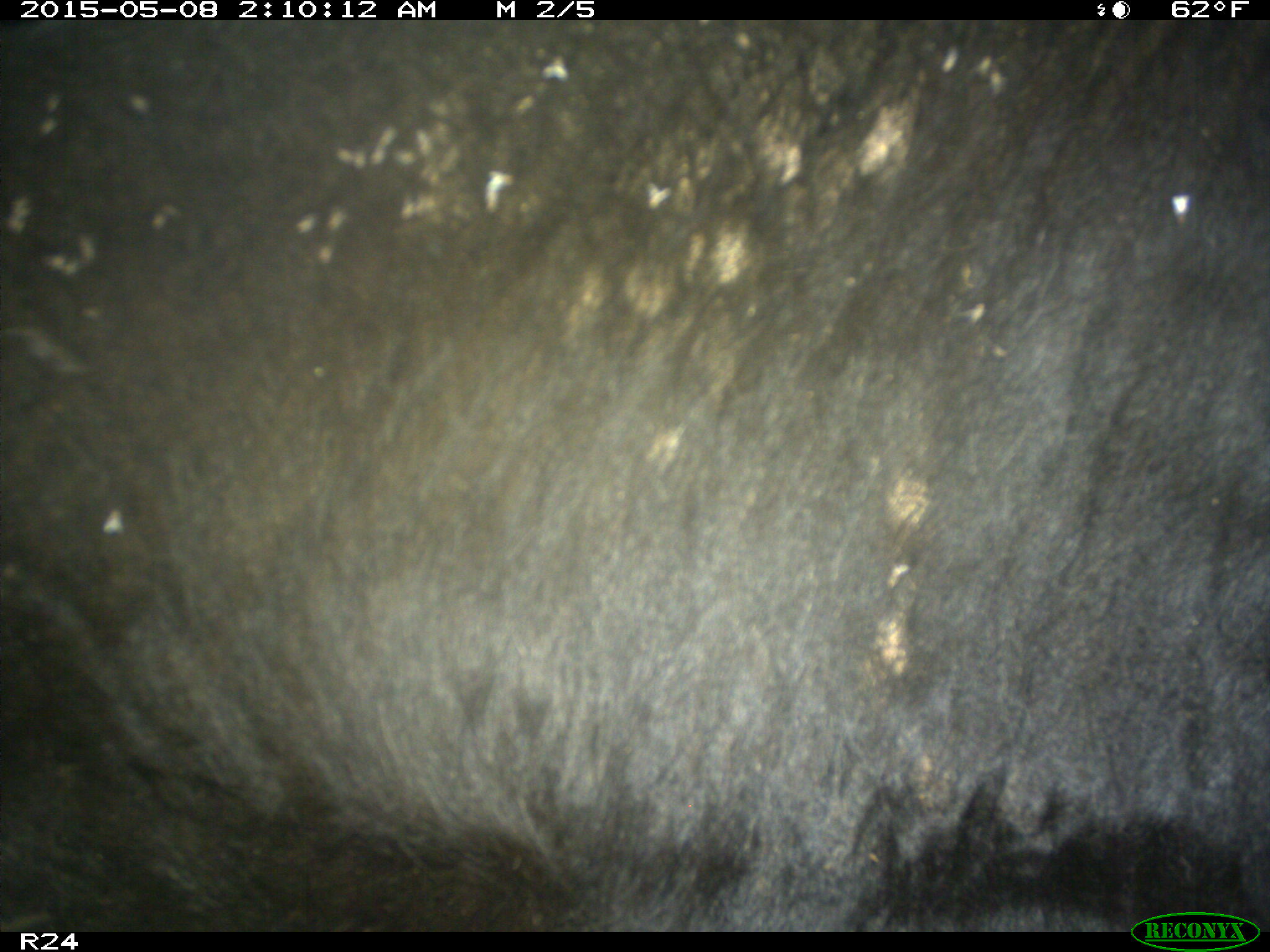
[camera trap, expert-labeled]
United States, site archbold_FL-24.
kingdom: Animalia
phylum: Chordata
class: Mammalia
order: Artiodactyla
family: Bovidae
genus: Bos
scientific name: Bos taurus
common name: domestic cow